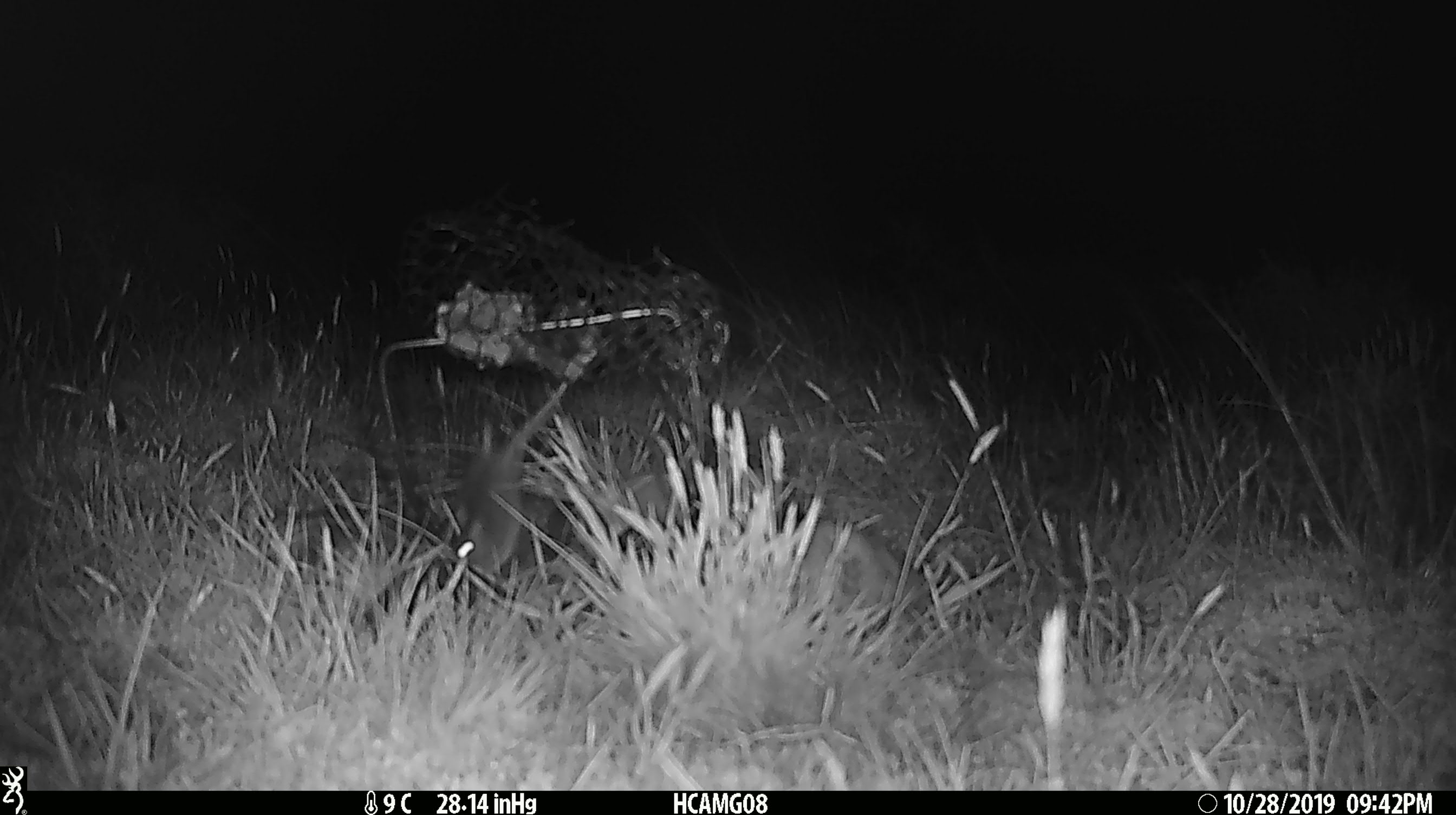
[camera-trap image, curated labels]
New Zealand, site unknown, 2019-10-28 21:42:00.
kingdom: Animalia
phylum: Chordata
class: Mammalia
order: Rodentia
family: Muridae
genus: Mus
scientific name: Mus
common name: mouse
Mouse (Mus).